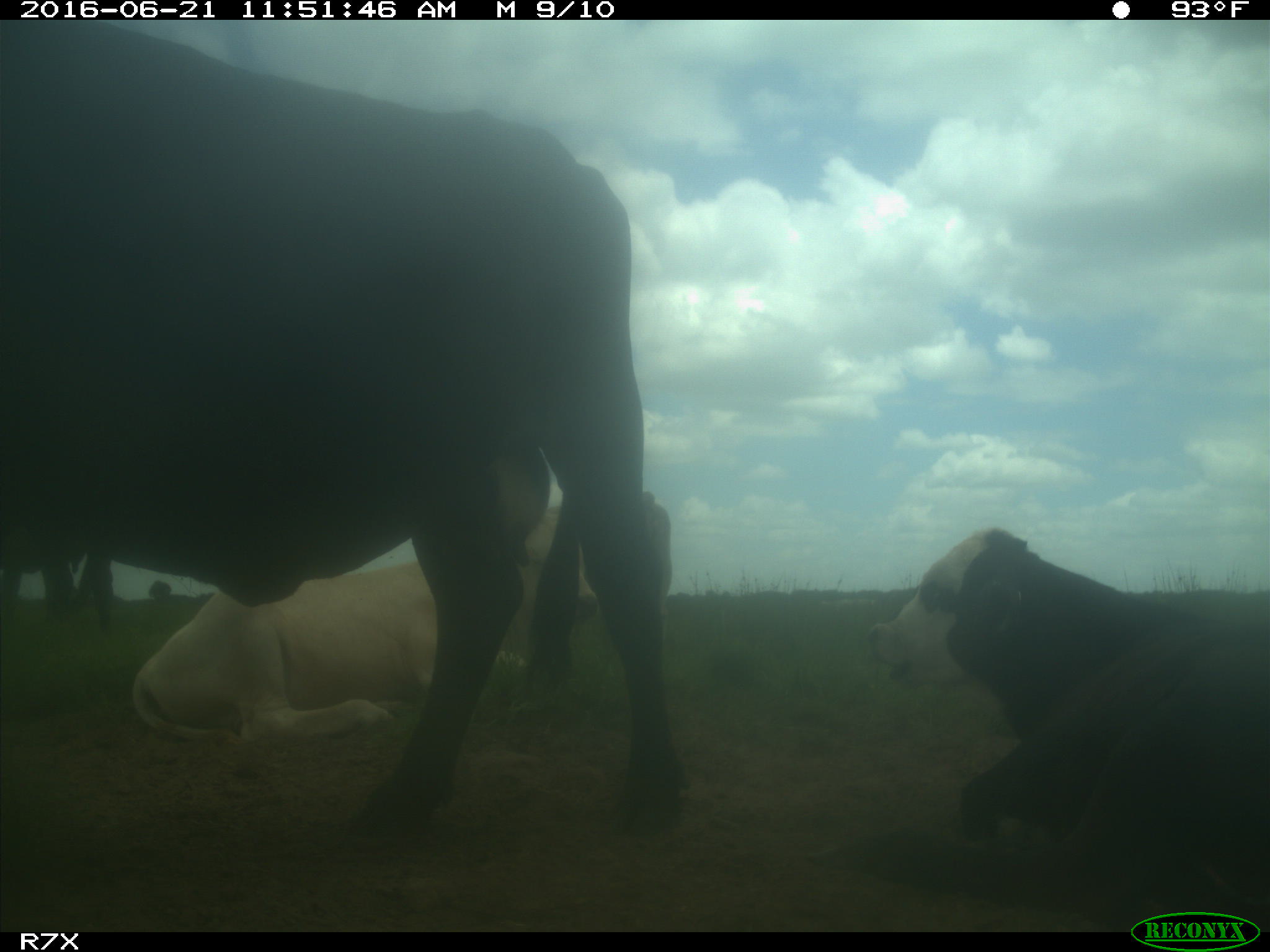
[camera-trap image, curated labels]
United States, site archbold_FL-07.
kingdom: Animalia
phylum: Chordata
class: Mammalia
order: Artiodactyla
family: Bovidae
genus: Bos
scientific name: Bos taurus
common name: domestic cow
Bos taurus (domestic cow).